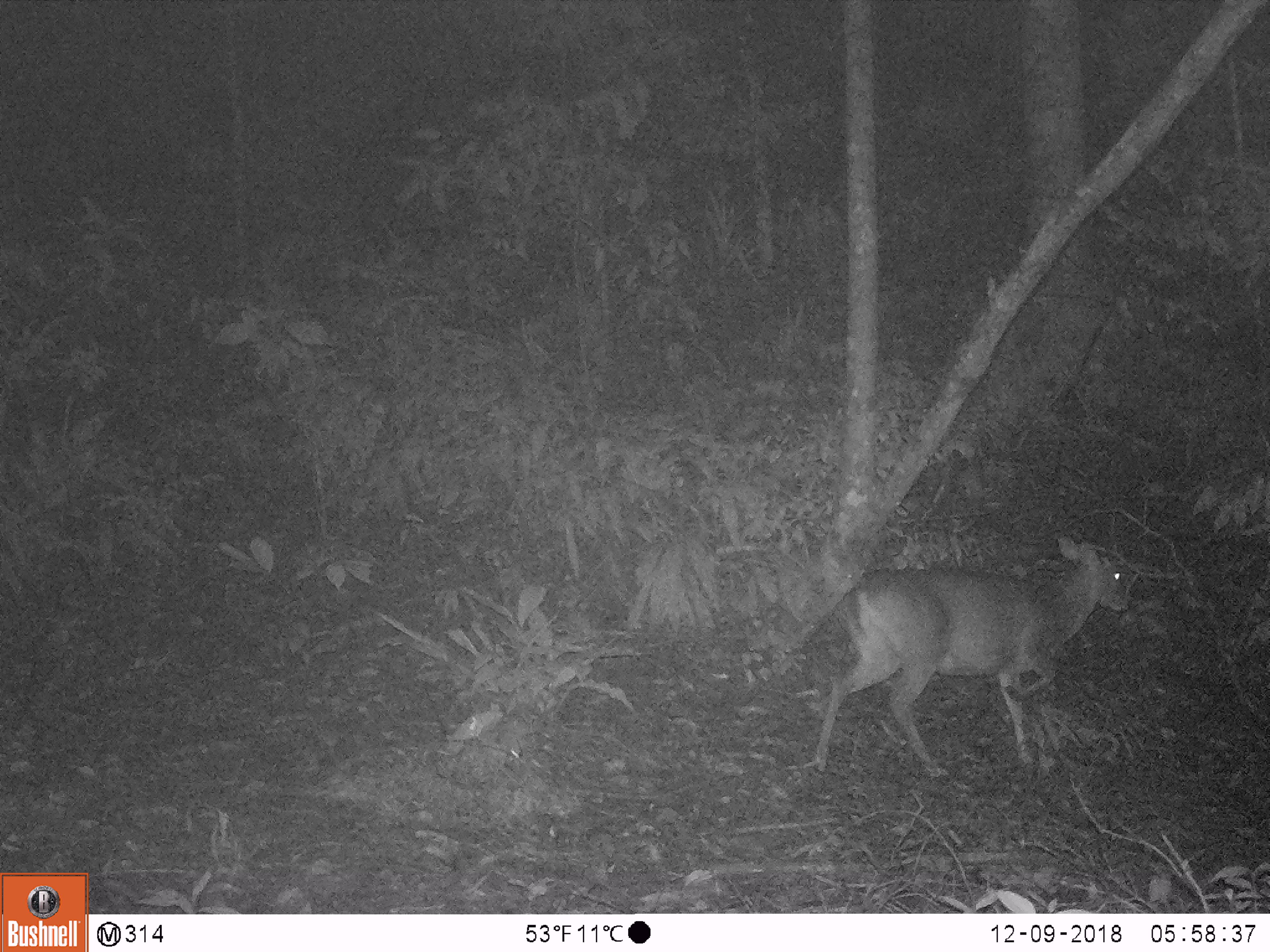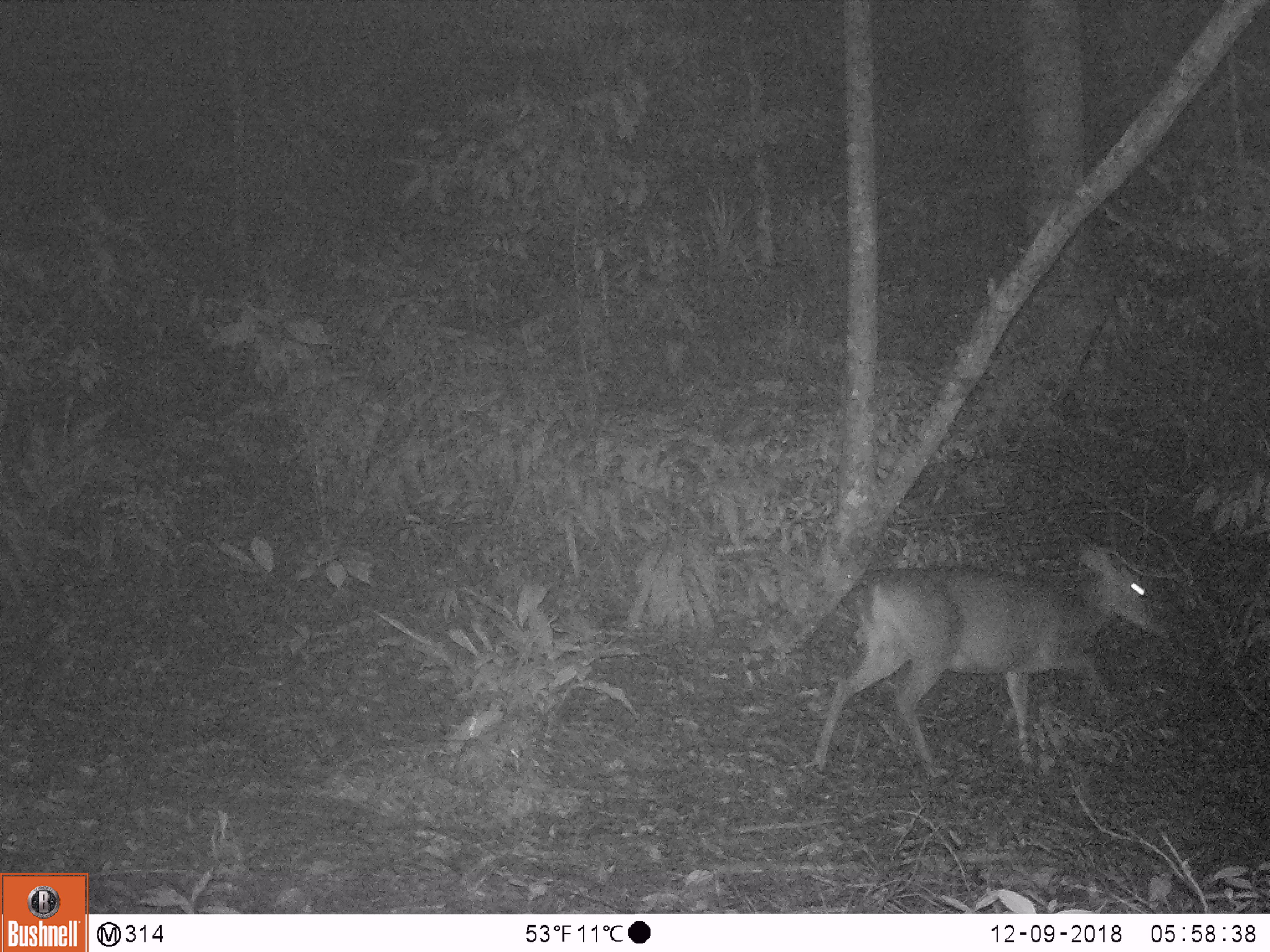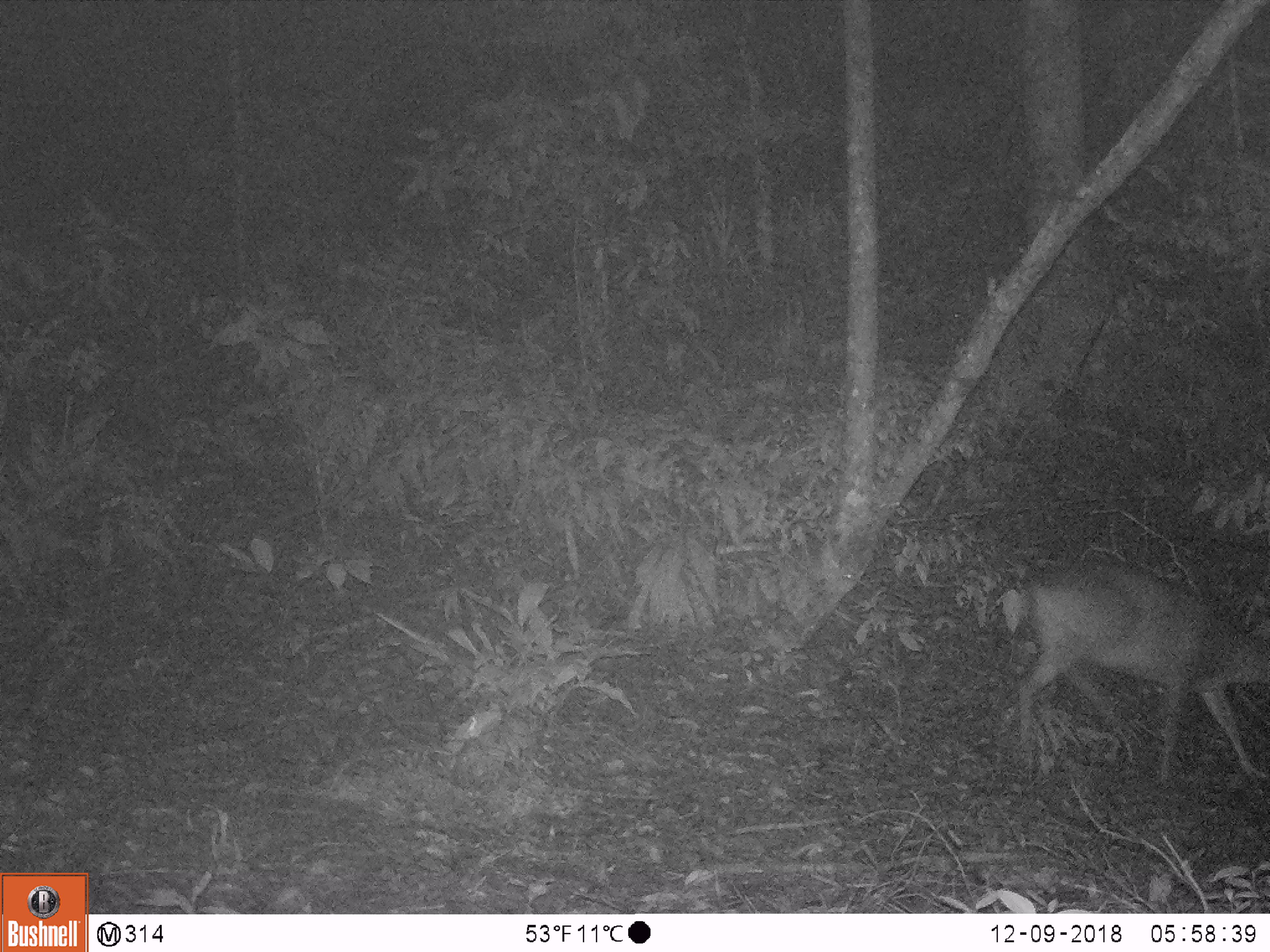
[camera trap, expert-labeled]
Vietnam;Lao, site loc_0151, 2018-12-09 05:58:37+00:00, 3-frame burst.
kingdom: Animalia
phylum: Chordata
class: Mammalia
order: Artiodactyla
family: Cervidae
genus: Muntiacus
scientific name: Muntiacus vuquangensis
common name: large-antlered muntjac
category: large antlered muntjac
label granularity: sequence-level